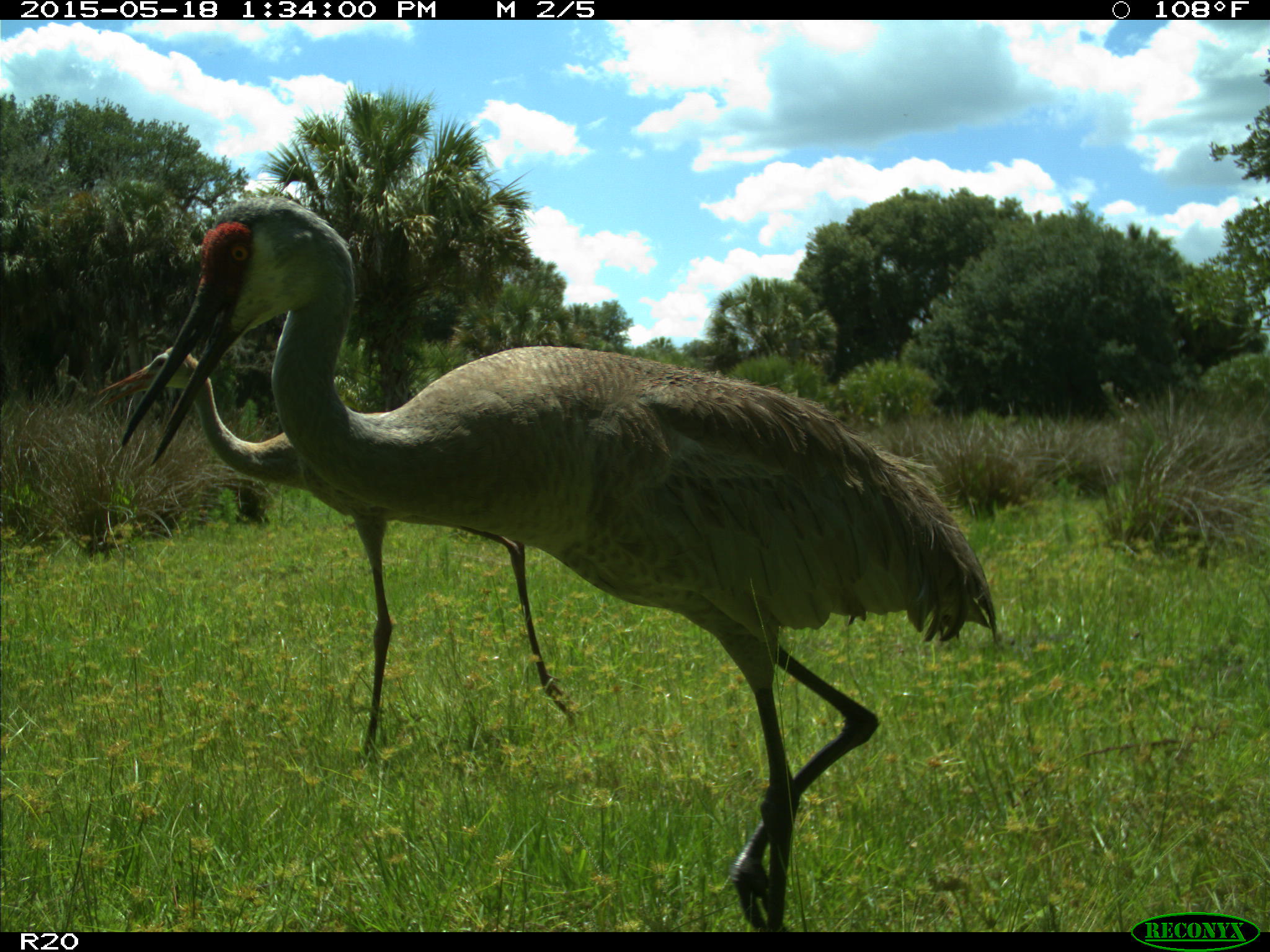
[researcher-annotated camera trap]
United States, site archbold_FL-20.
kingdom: Animalia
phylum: Chordata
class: Aves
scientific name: Aves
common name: birds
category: unidentified bird